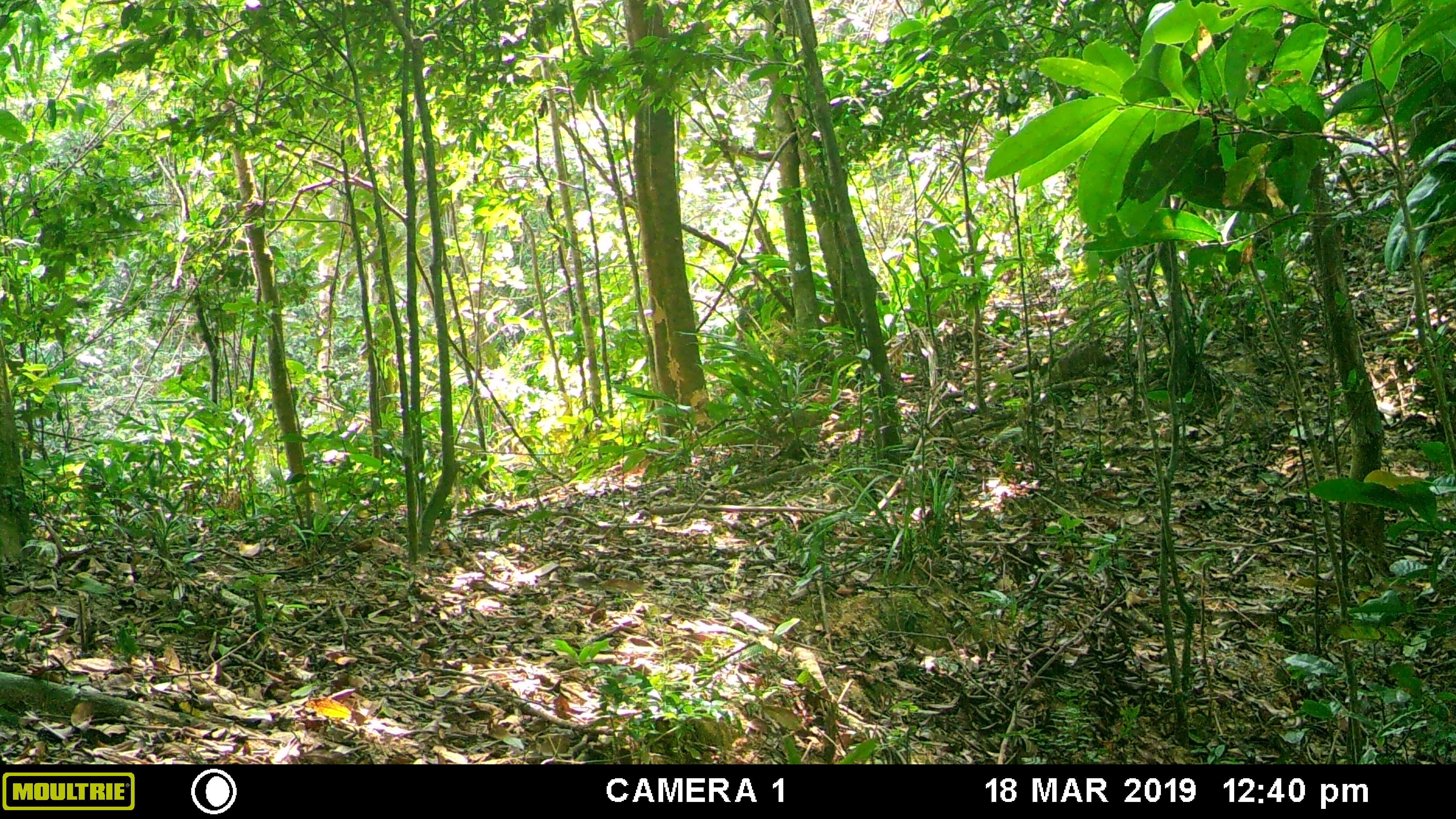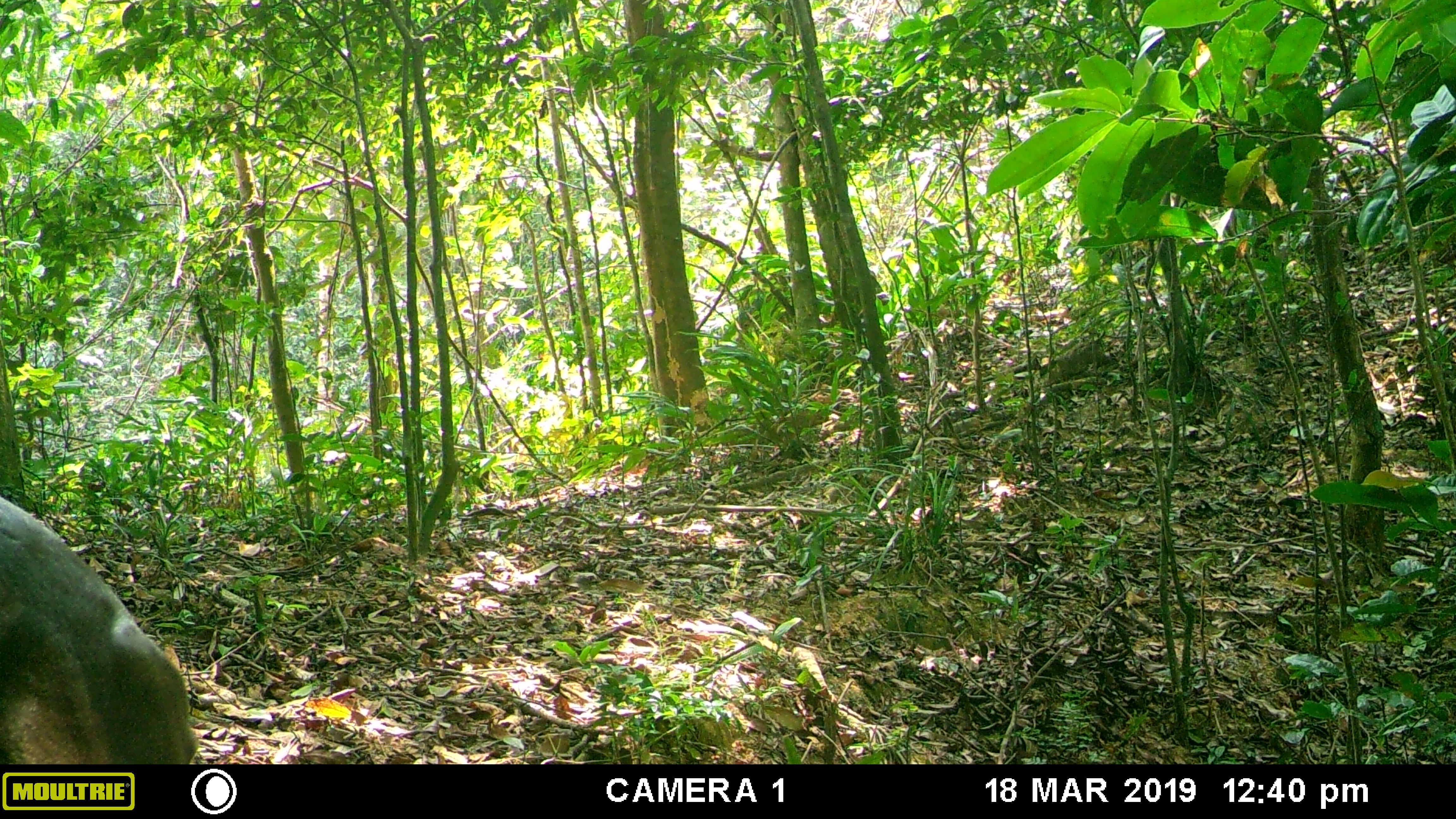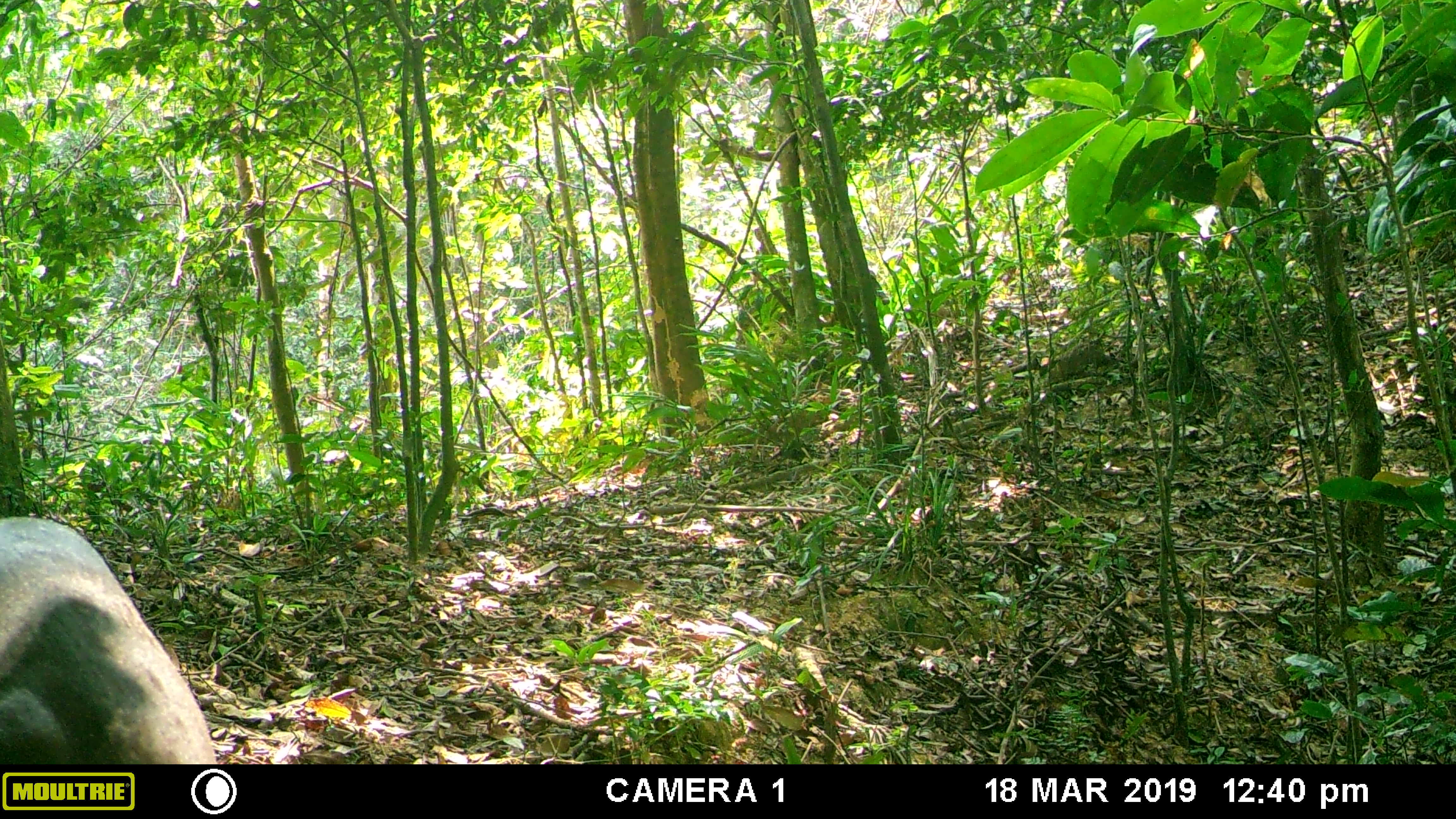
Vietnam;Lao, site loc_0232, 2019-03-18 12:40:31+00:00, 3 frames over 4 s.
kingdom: Animalia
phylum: Chordata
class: Mammalia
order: Artiodactyla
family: Cervidae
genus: Muntiacus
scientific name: Muntiacus vuquangensis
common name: large-antlered muntjac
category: large antlered muntjac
Large antlered muntjac (large-antlered muntjac) (Muntiacus vuquangensis). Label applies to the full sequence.